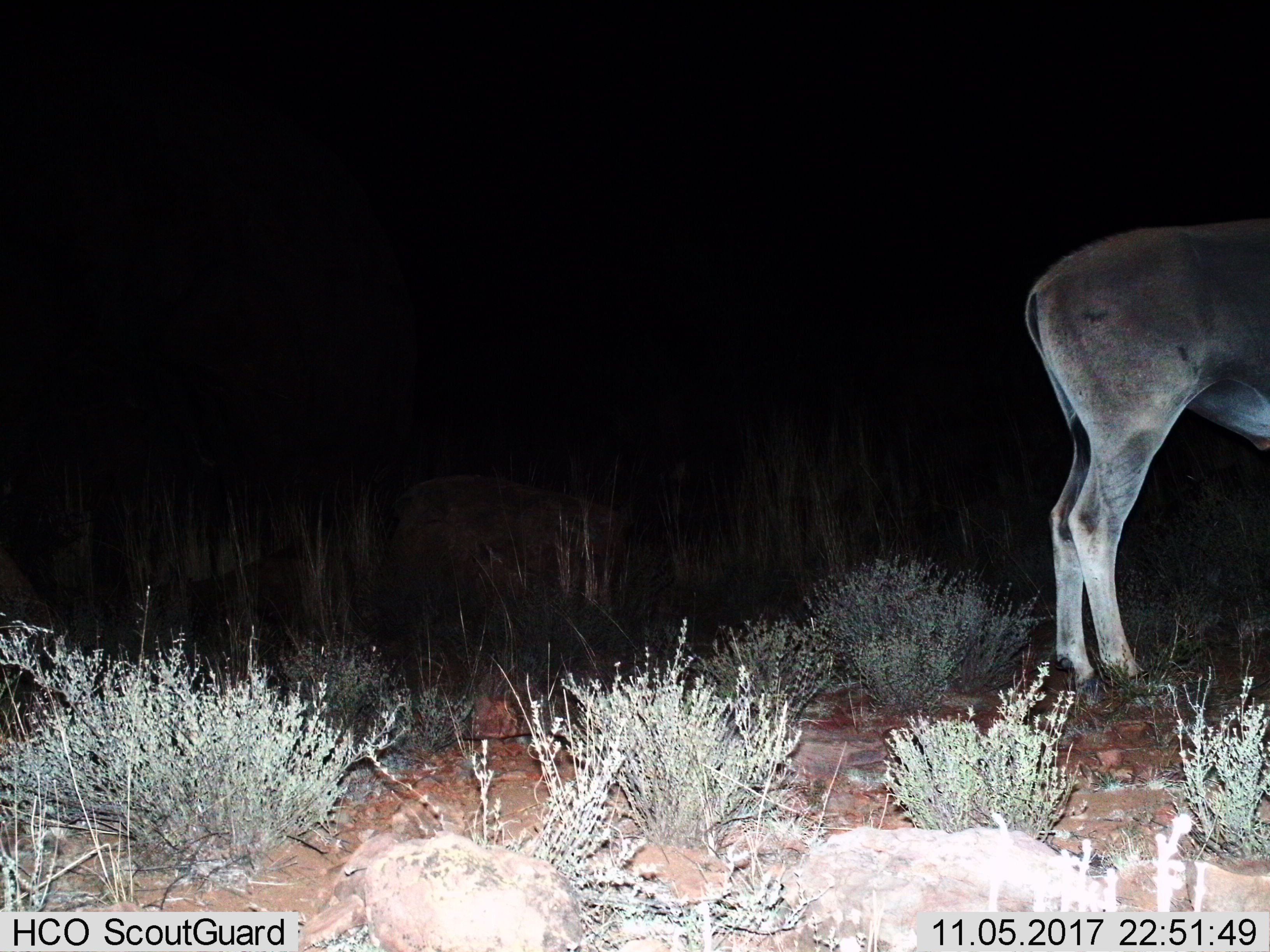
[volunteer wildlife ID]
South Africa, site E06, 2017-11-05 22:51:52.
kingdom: Animalia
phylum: Chordata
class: Mammalia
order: Artiodactyla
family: Bovidae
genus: Tragelaphus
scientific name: Tragelaphus oryx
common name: eland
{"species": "eland (Tragelaphus oryx)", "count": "1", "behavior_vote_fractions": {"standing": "60%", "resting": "0%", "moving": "40%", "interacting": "0%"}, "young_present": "0%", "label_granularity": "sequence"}